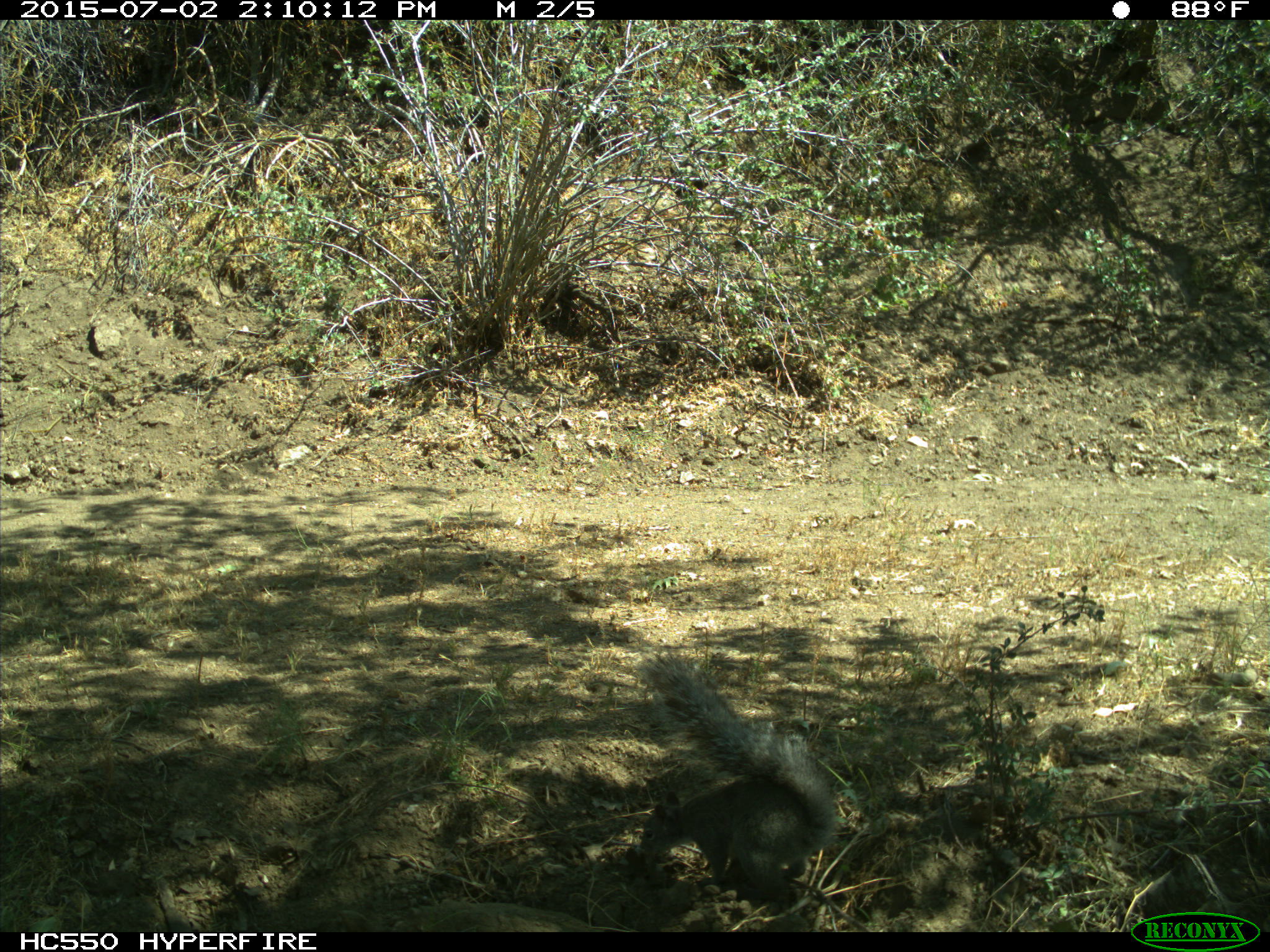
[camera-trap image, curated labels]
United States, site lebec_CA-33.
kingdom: Animalia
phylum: Chordata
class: Mammalia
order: Rodentia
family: Sciuridae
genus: Sciurus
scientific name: Sciurus carolinensis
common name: eastern gray squirrel